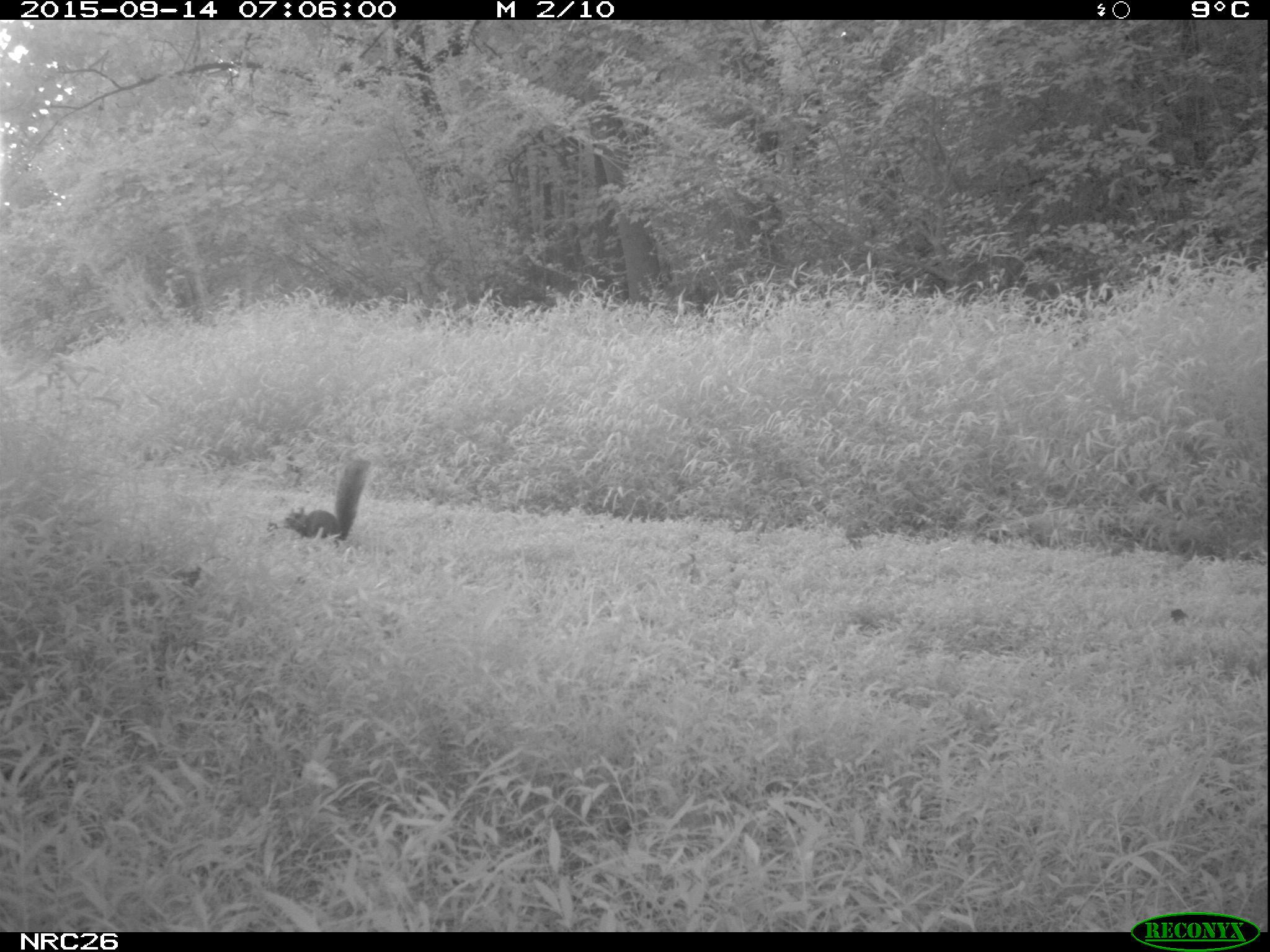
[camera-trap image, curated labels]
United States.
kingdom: Animalia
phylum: Chordata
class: Mammalia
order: Rodentia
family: Sciuridae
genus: Sciurus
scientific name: Sciurus carolinensis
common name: eastern gray squirrel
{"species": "Eastern Gray Squirrel (Sciurus carolinensis)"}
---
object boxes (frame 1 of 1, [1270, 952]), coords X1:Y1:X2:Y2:
Eastern Gray Squirrel: 278:454:380:545